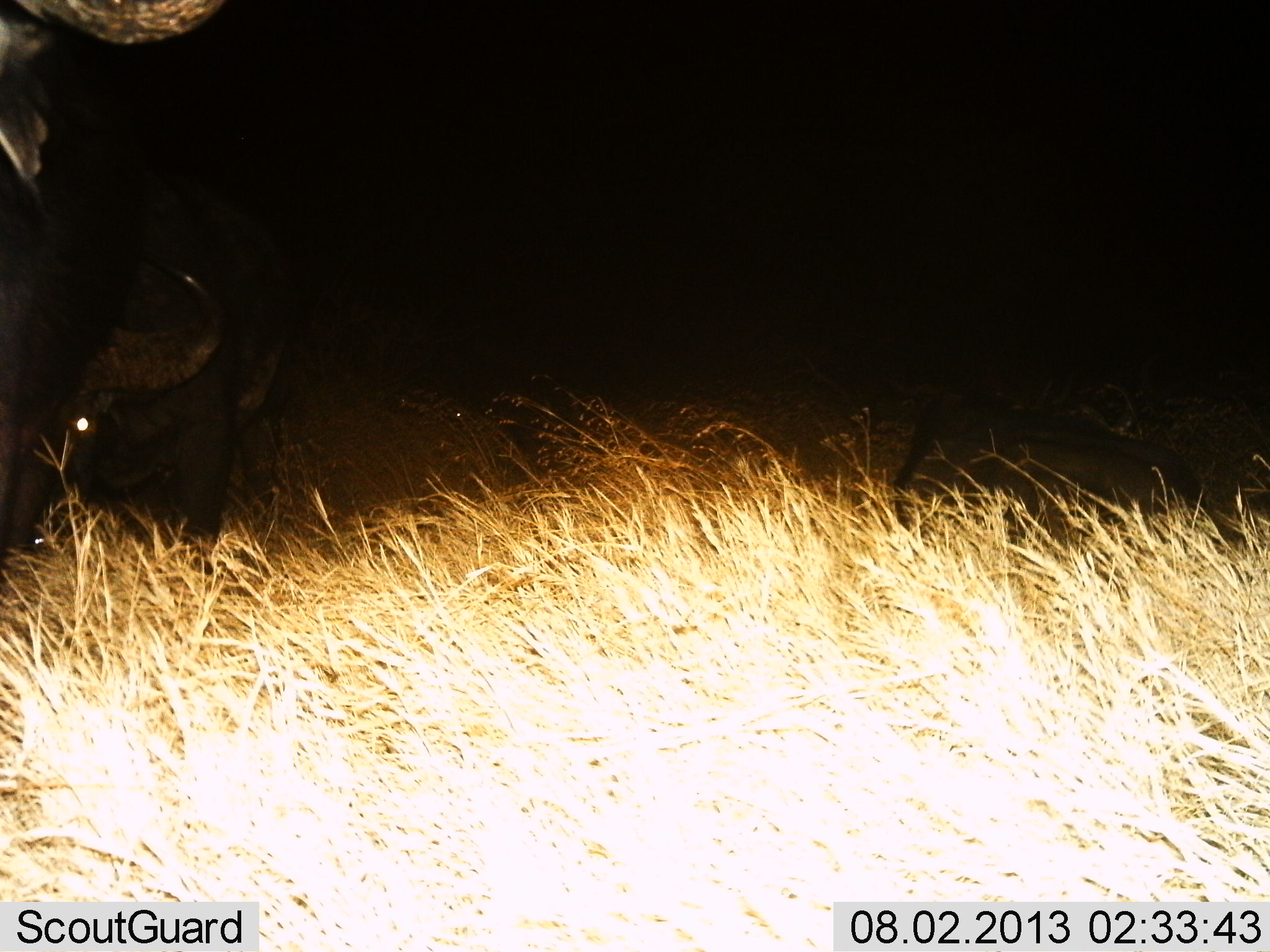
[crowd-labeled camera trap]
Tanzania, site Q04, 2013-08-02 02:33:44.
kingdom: Animalia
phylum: Chordata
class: Mammalia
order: Artiodactyla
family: Bovidae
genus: Syncerus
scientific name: Syncerus caffer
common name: cape buffalo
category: buffalo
Buffalo (cape buffalo) (Syncerus caffer), count 2. Behavior (volunteer vote fractions): standing 70%, resting 30%, moving 35%, interacting 0%. Young present (vote fraction): 0%. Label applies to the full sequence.